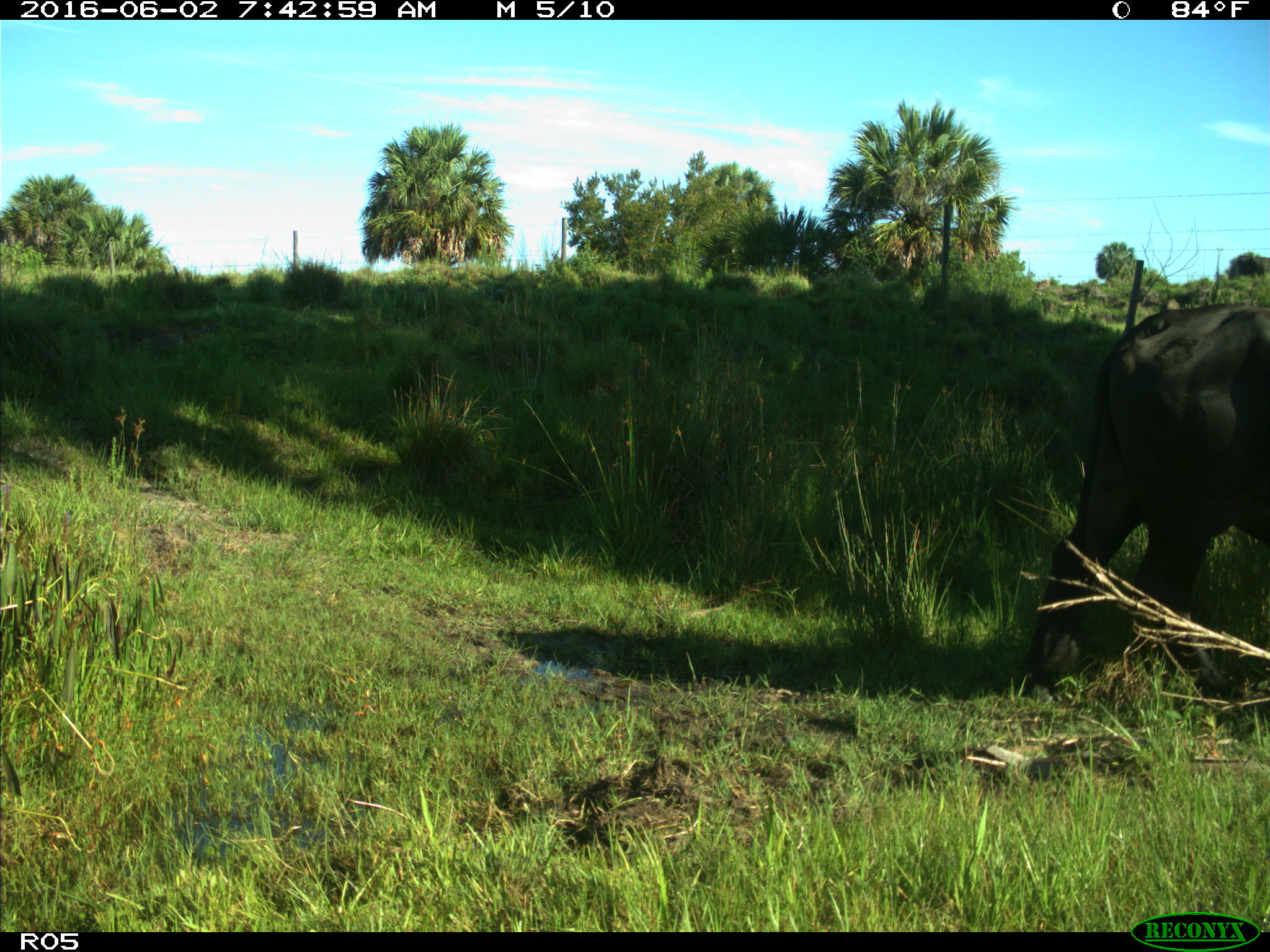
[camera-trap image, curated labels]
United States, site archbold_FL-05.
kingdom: Animalia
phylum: Chordata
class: Mammalia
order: Artiodactyla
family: Bovidae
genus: Bos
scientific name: Bos taurus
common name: domestic cow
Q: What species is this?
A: Bos taurus (domestic cow).